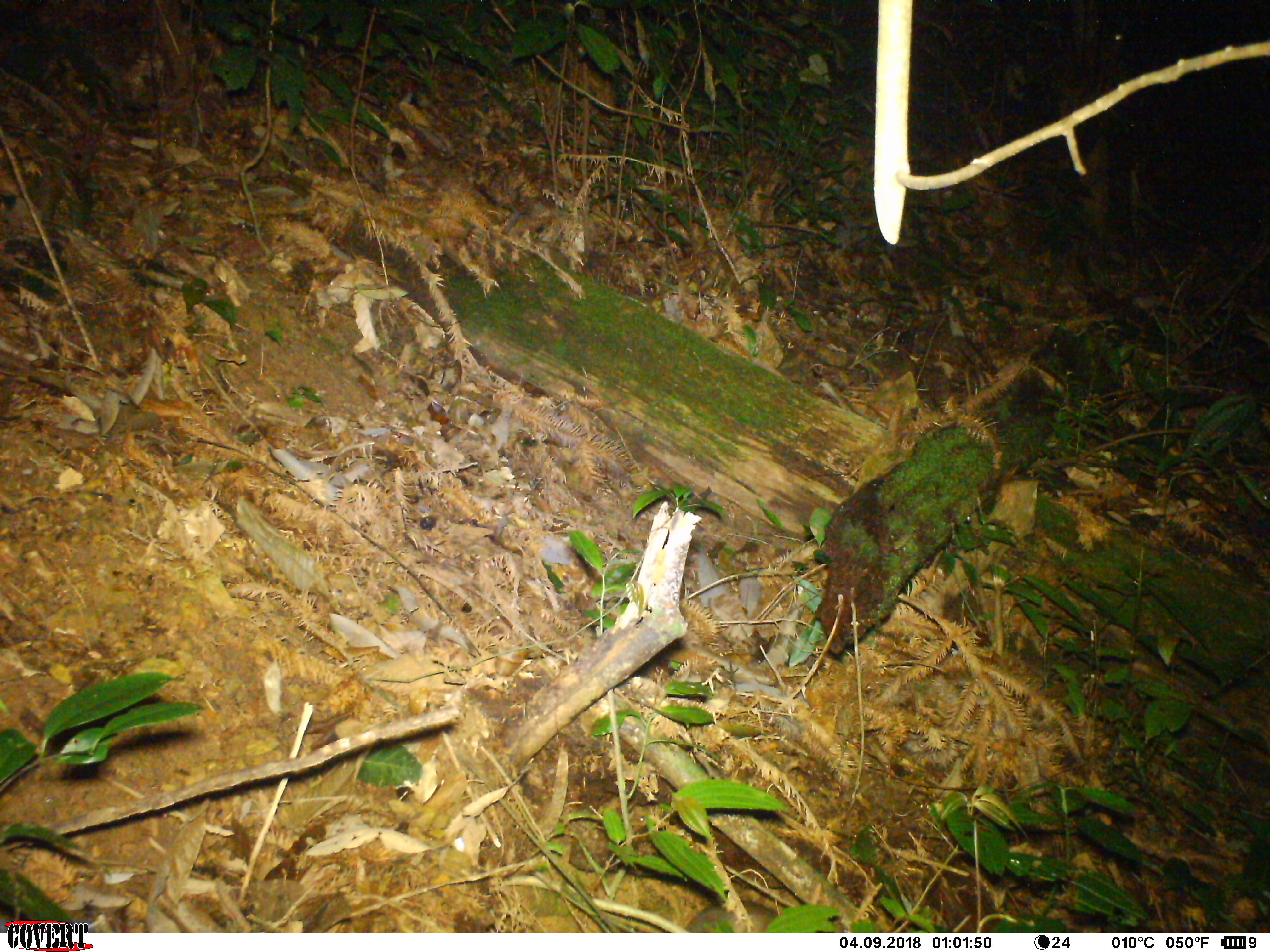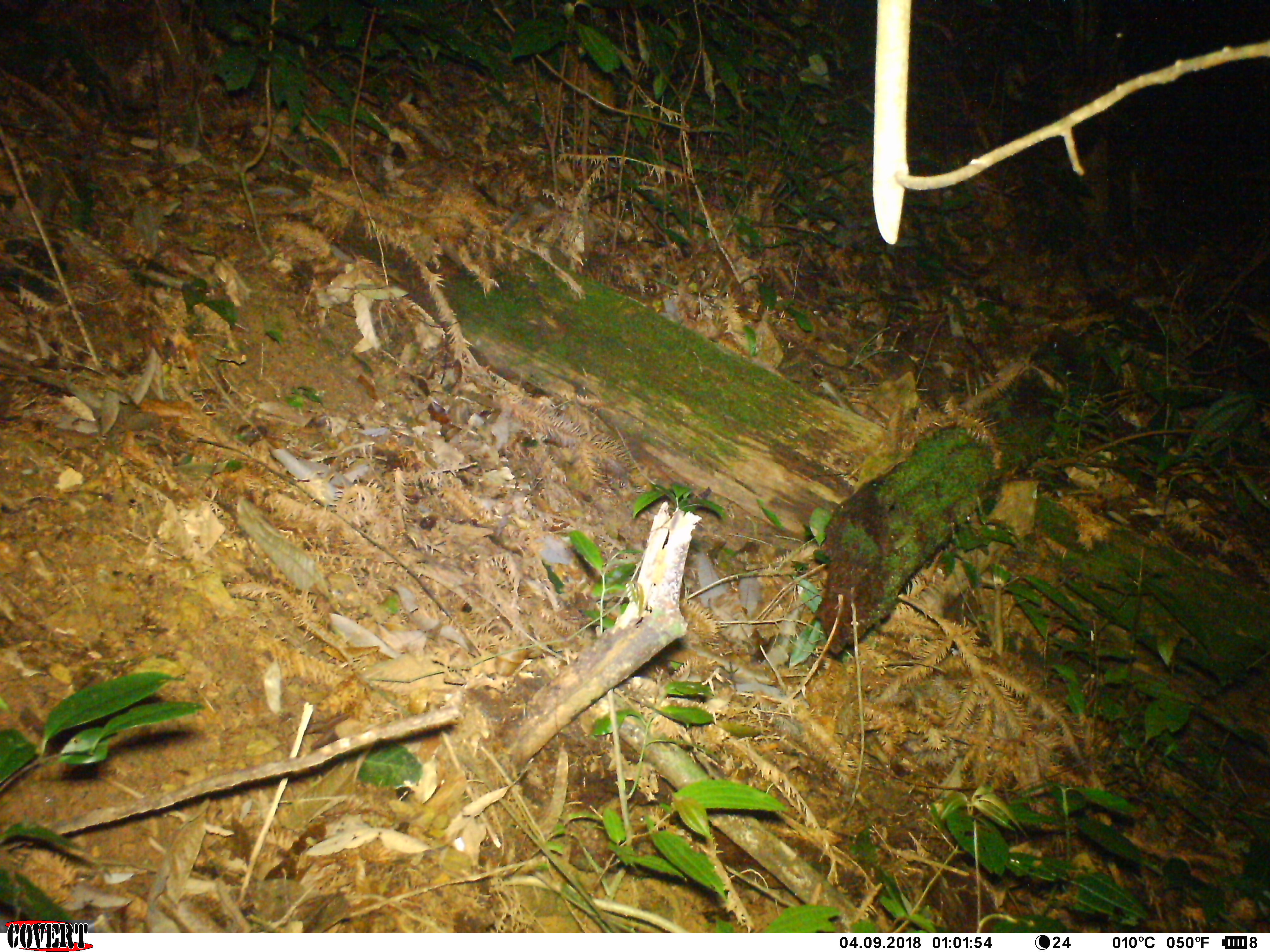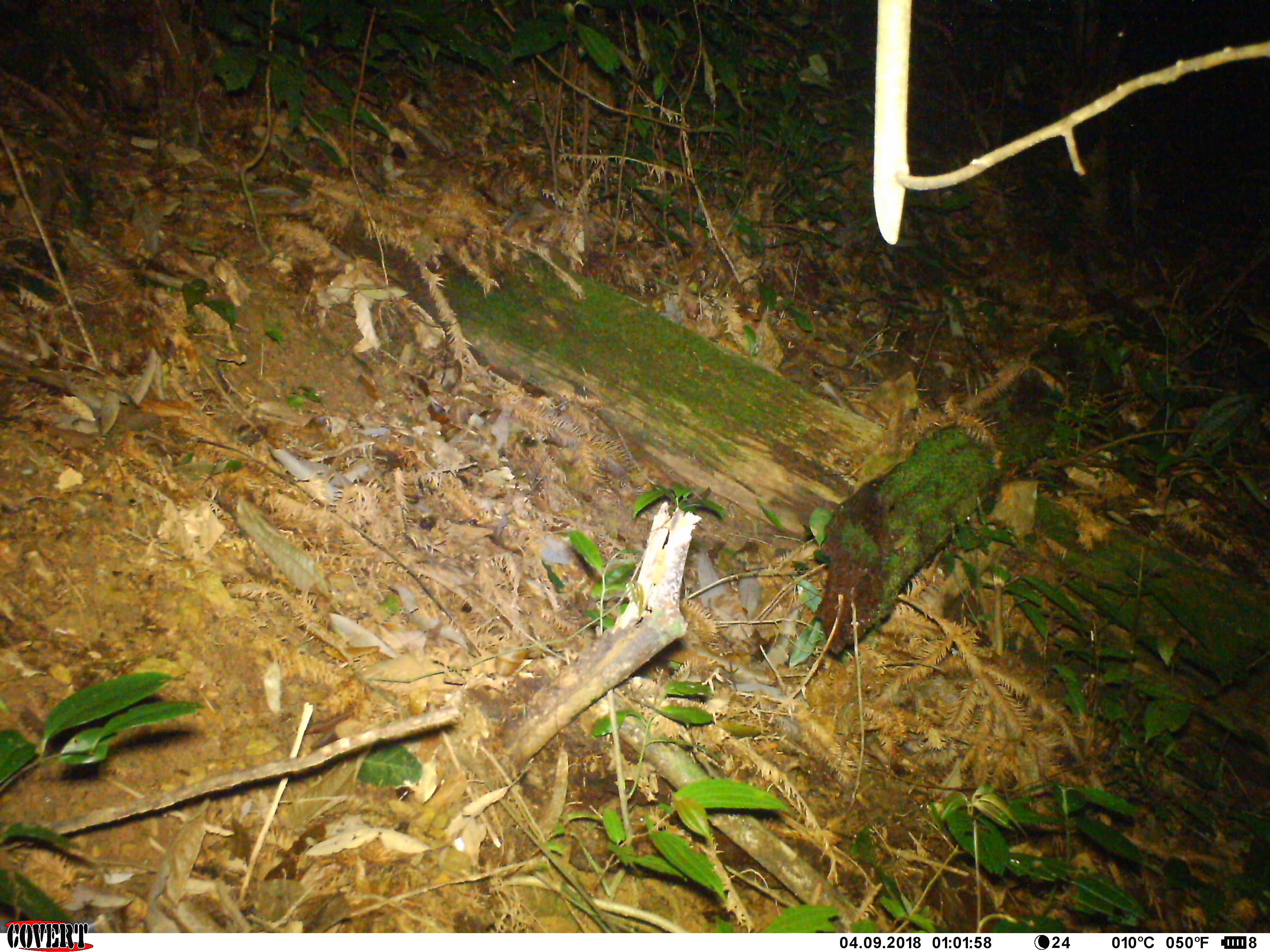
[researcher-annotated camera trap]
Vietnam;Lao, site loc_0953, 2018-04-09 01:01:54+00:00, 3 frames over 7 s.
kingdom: Animalia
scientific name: Animalia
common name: animal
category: unidentified animal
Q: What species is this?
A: Unidentified animal (animal) (Animalia).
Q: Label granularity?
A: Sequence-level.